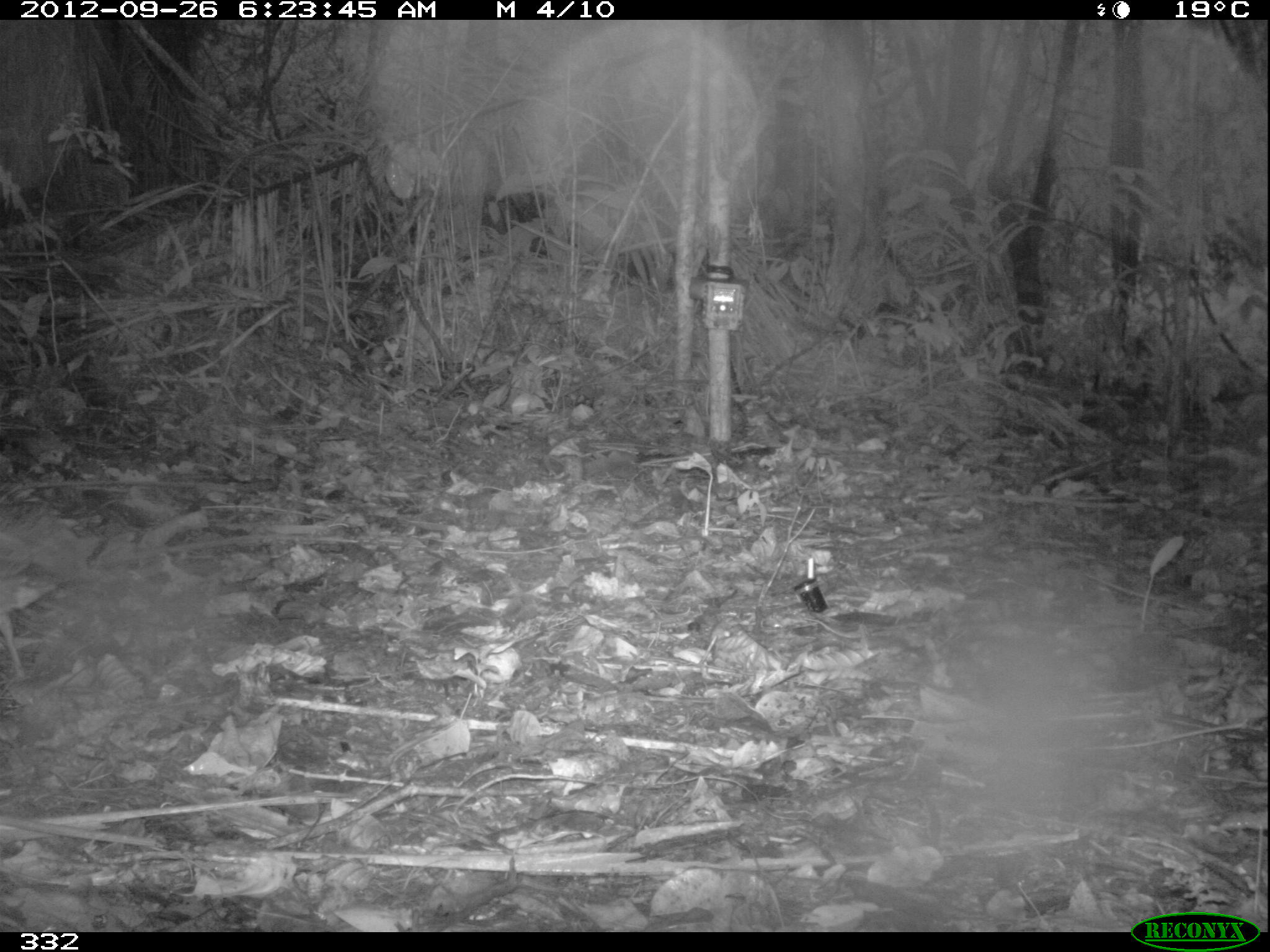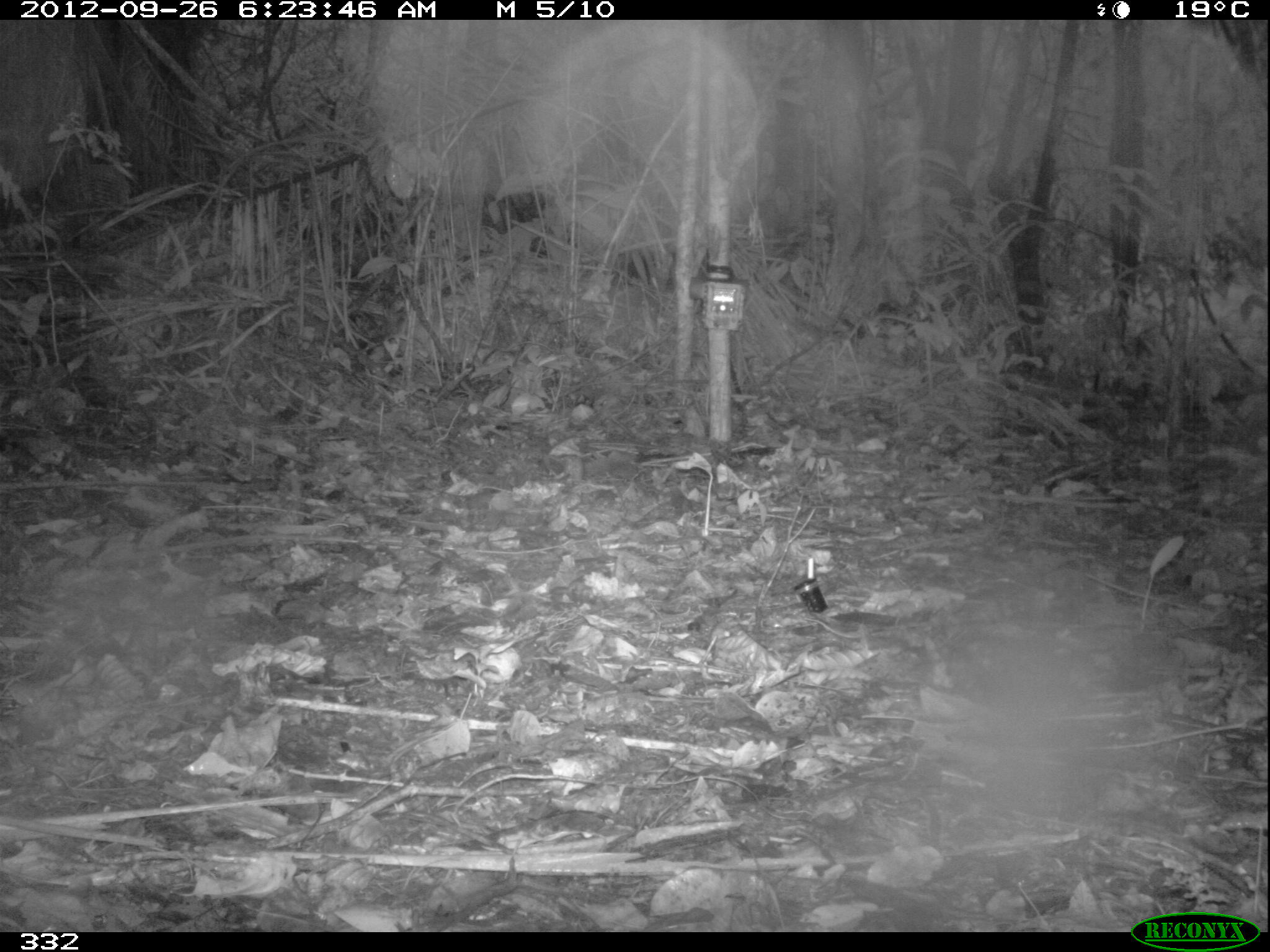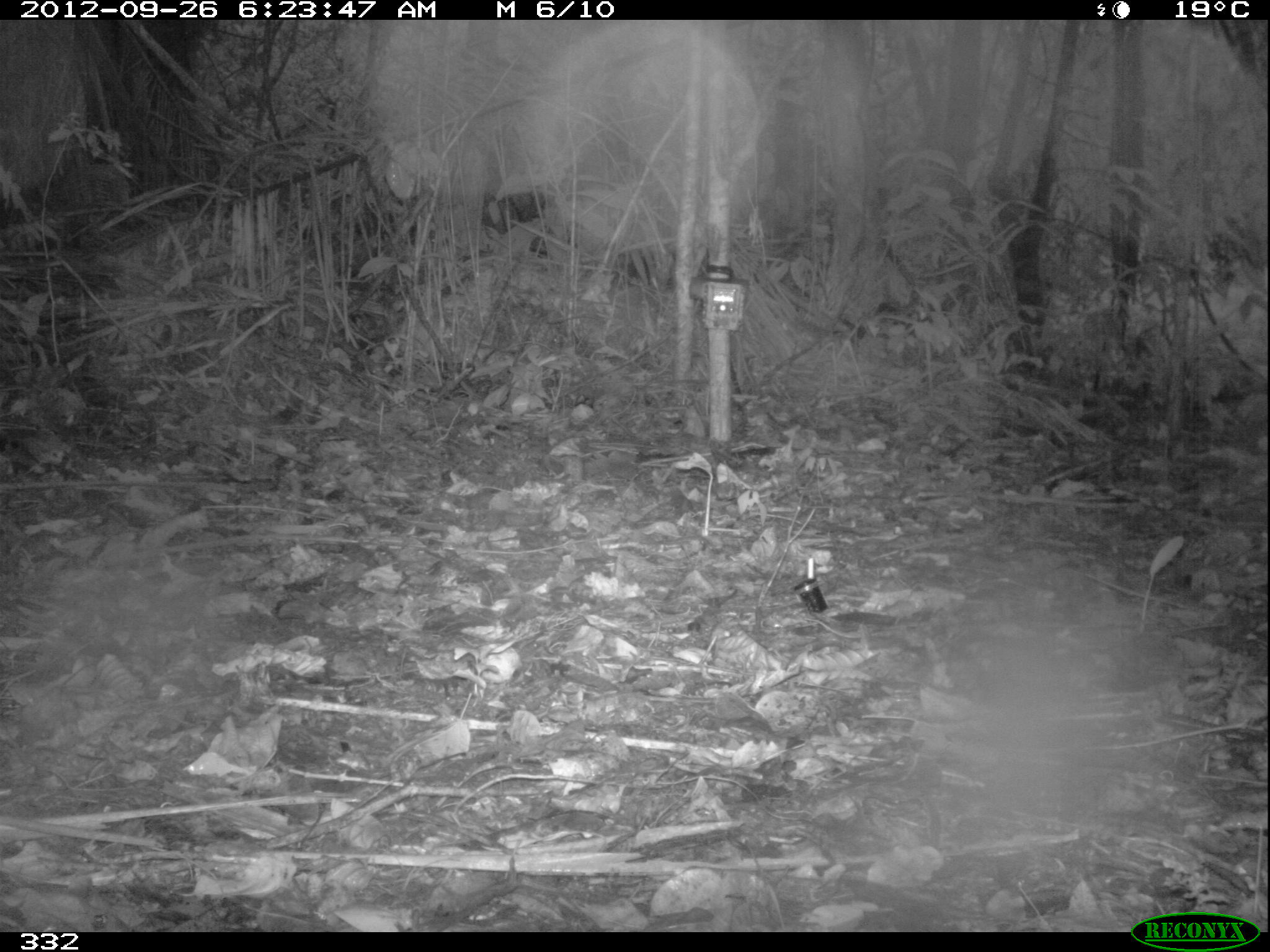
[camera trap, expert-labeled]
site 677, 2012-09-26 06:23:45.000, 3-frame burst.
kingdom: Animalia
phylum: Chordata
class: Aves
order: Galliformes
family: Phasianidae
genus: Alectoris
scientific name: Alectoris rufa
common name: red-legged partridge